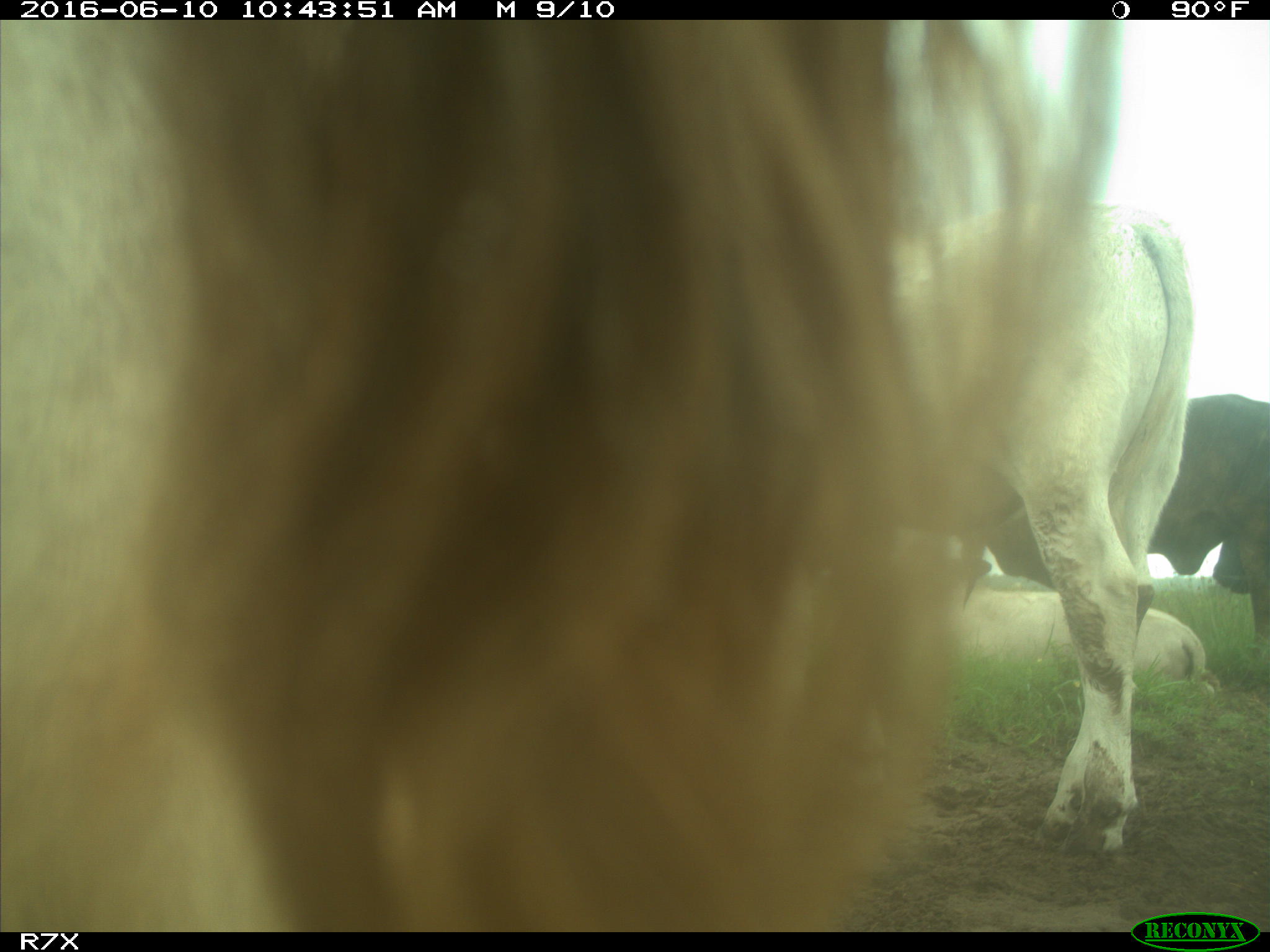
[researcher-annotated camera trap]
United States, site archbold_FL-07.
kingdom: Animalia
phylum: Chordata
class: Mammalia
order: Artiodactyla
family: Bovidae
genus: Bos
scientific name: Bos taurus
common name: domestic cow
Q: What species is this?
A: Bos taurus (domestic cow).